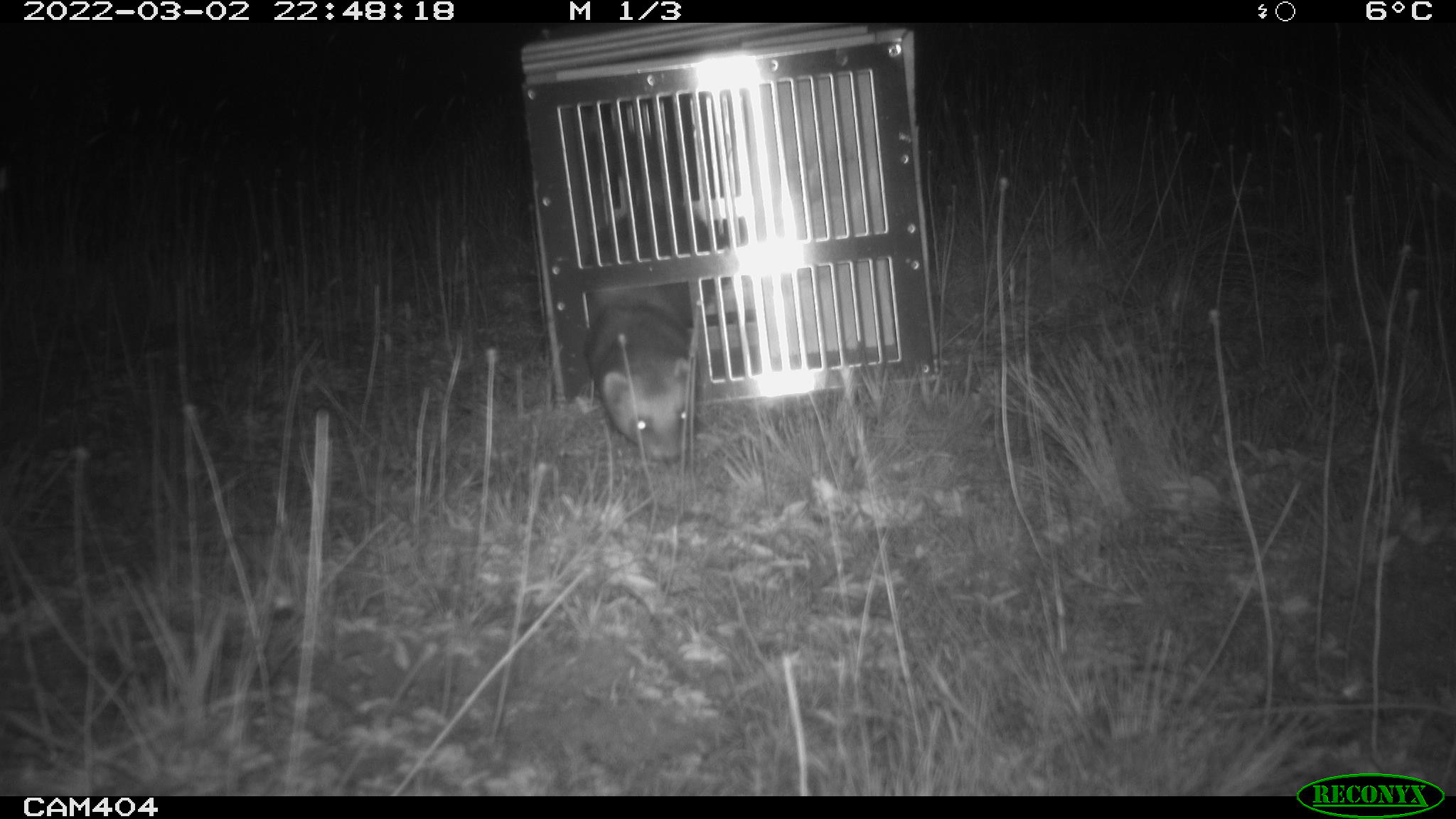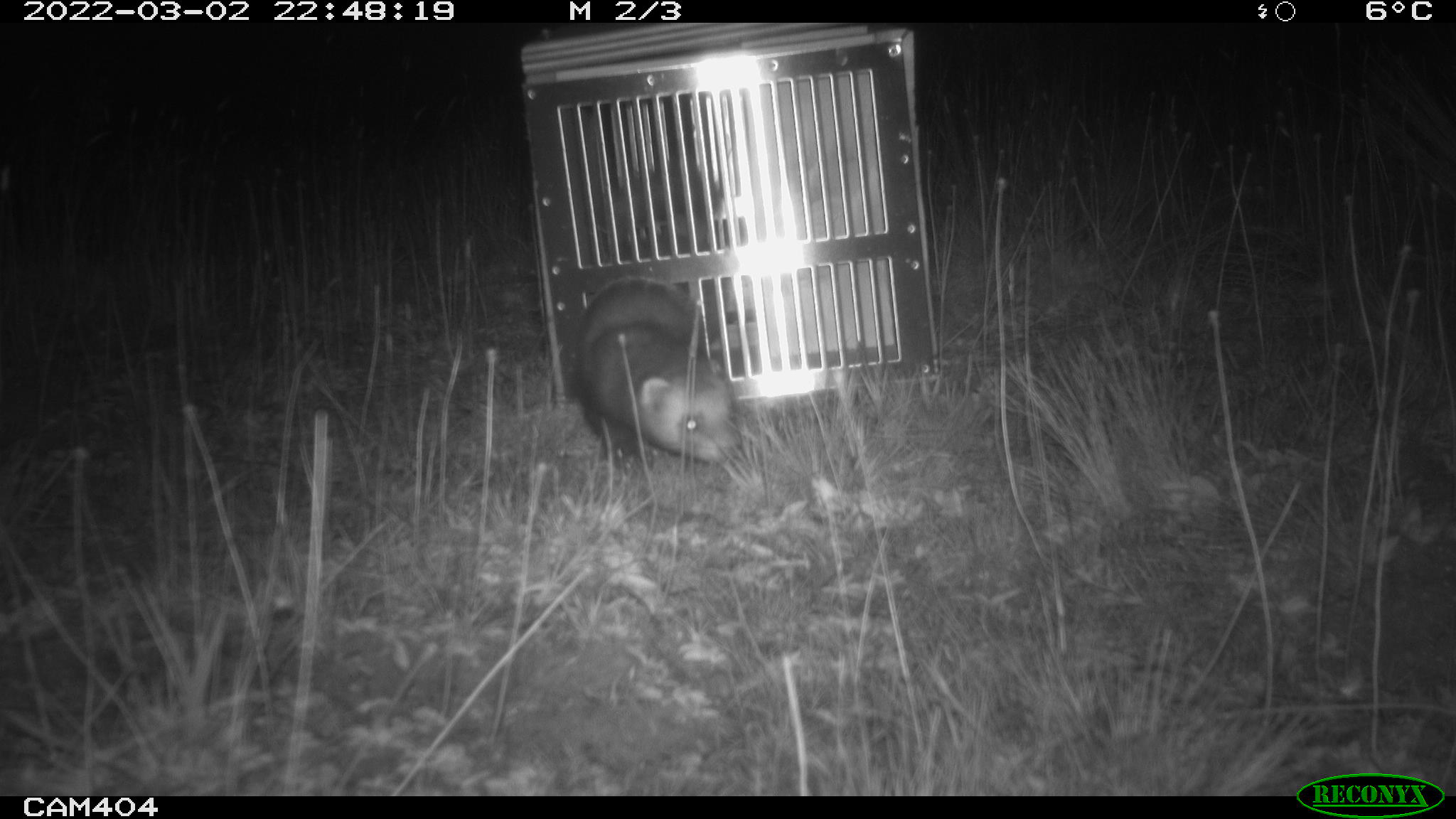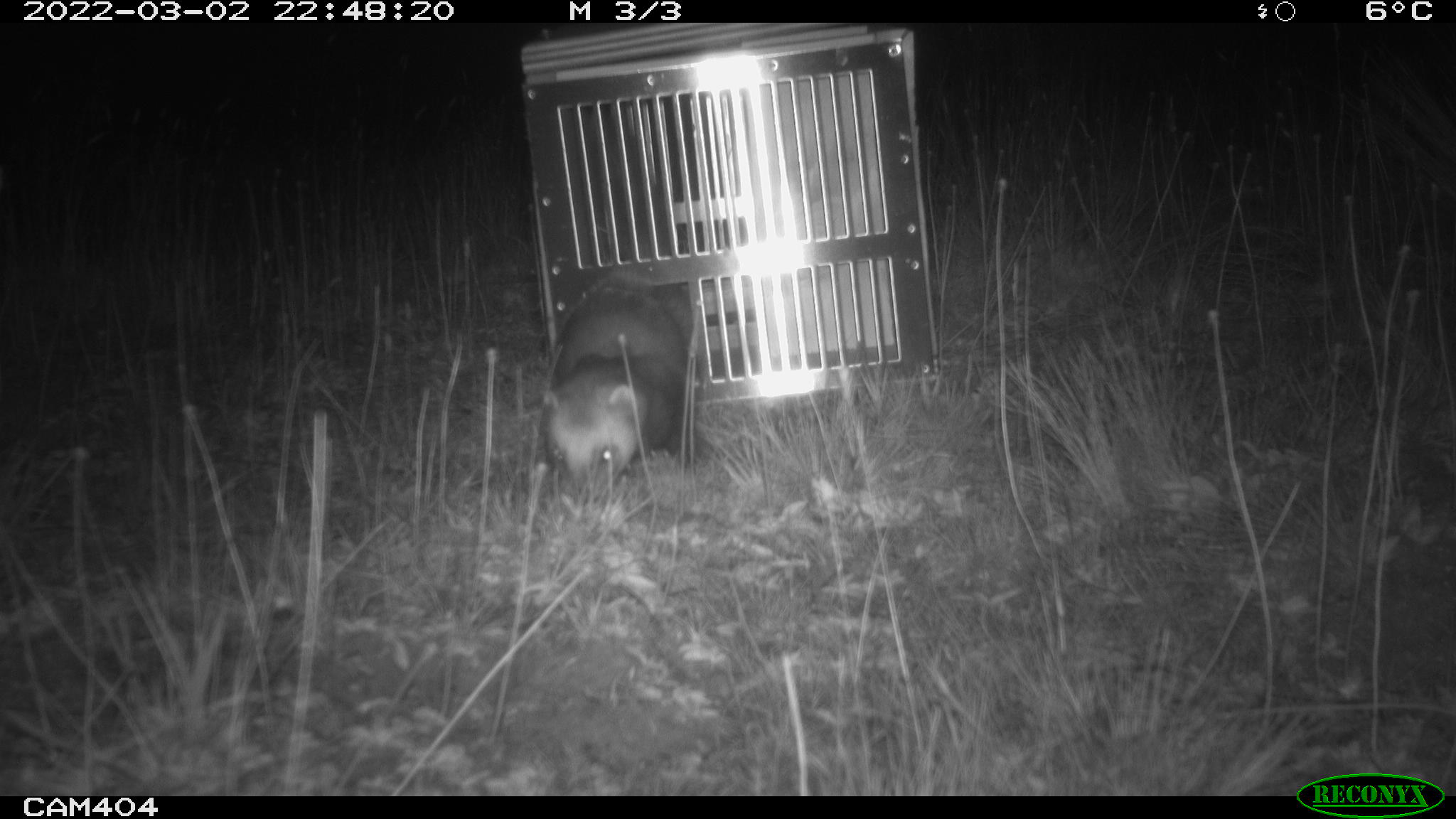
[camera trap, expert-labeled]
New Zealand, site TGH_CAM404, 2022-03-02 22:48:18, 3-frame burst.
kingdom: Animalia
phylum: Chordata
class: Mammalia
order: Carnivora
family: Mustelidae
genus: Mustela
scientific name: Mustela furo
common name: ferret